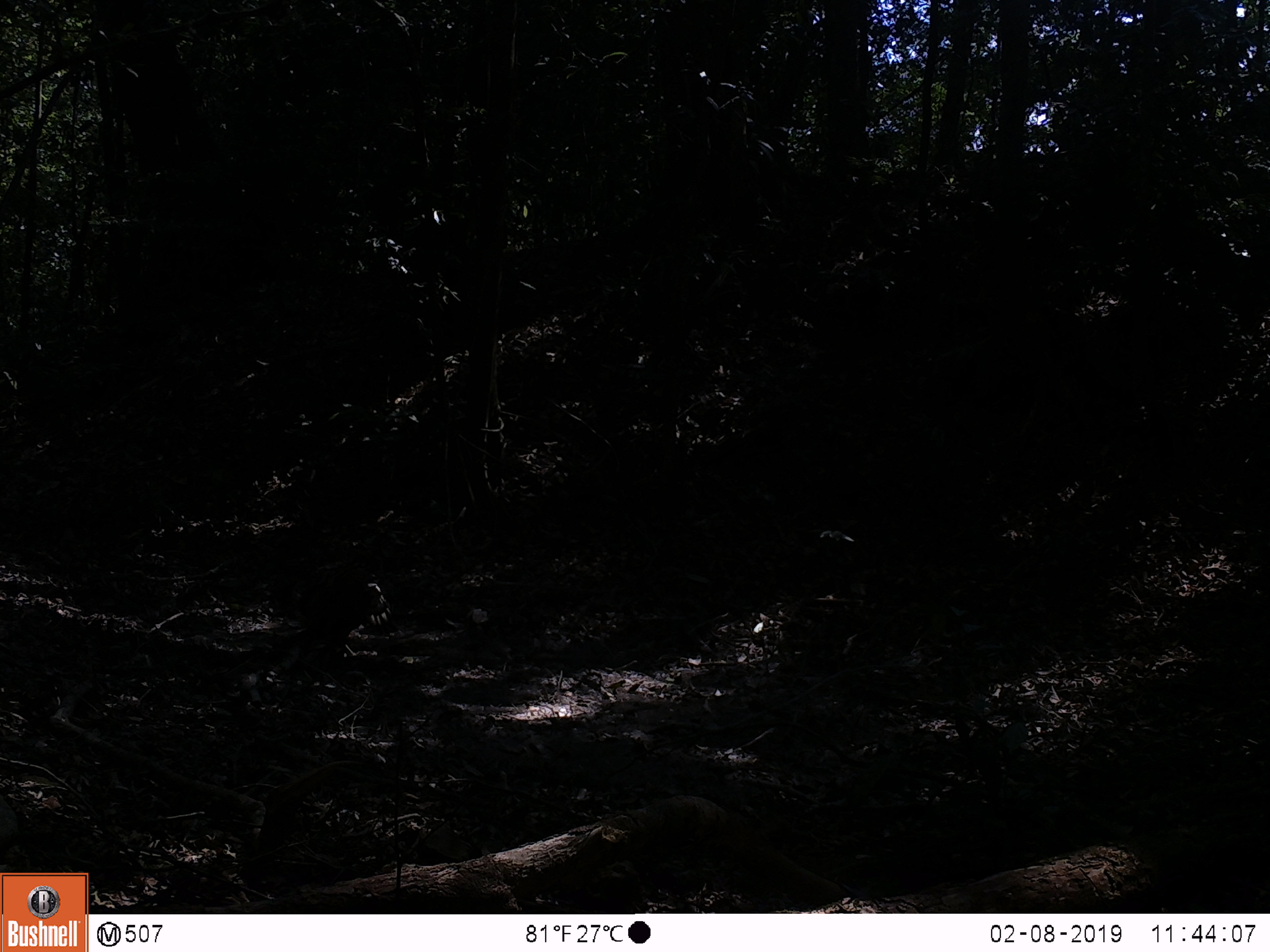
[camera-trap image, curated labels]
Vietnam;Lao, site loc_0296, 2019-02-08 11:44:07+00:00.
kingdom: Animalia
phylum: Chordata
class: Aves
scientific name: Aves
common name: bird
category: unidentified bird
Unidentified bird (bird) (Aves). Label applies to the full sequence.